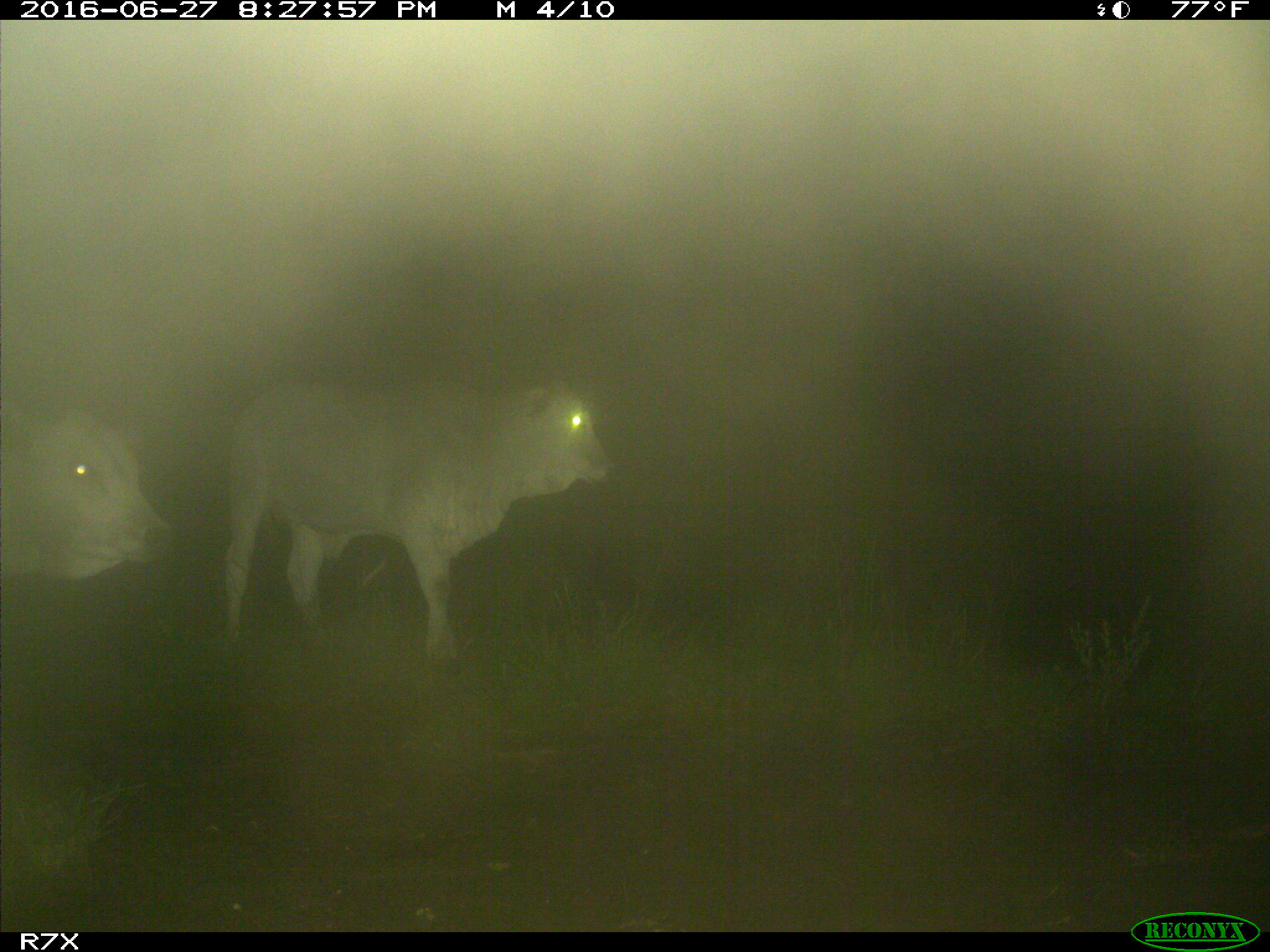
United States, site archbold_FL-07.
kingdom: Animalia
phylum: Chordata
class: Mammalia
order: Artiodactyla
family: Bovidae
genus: Bos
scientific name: Bos taurus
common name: domestic cow